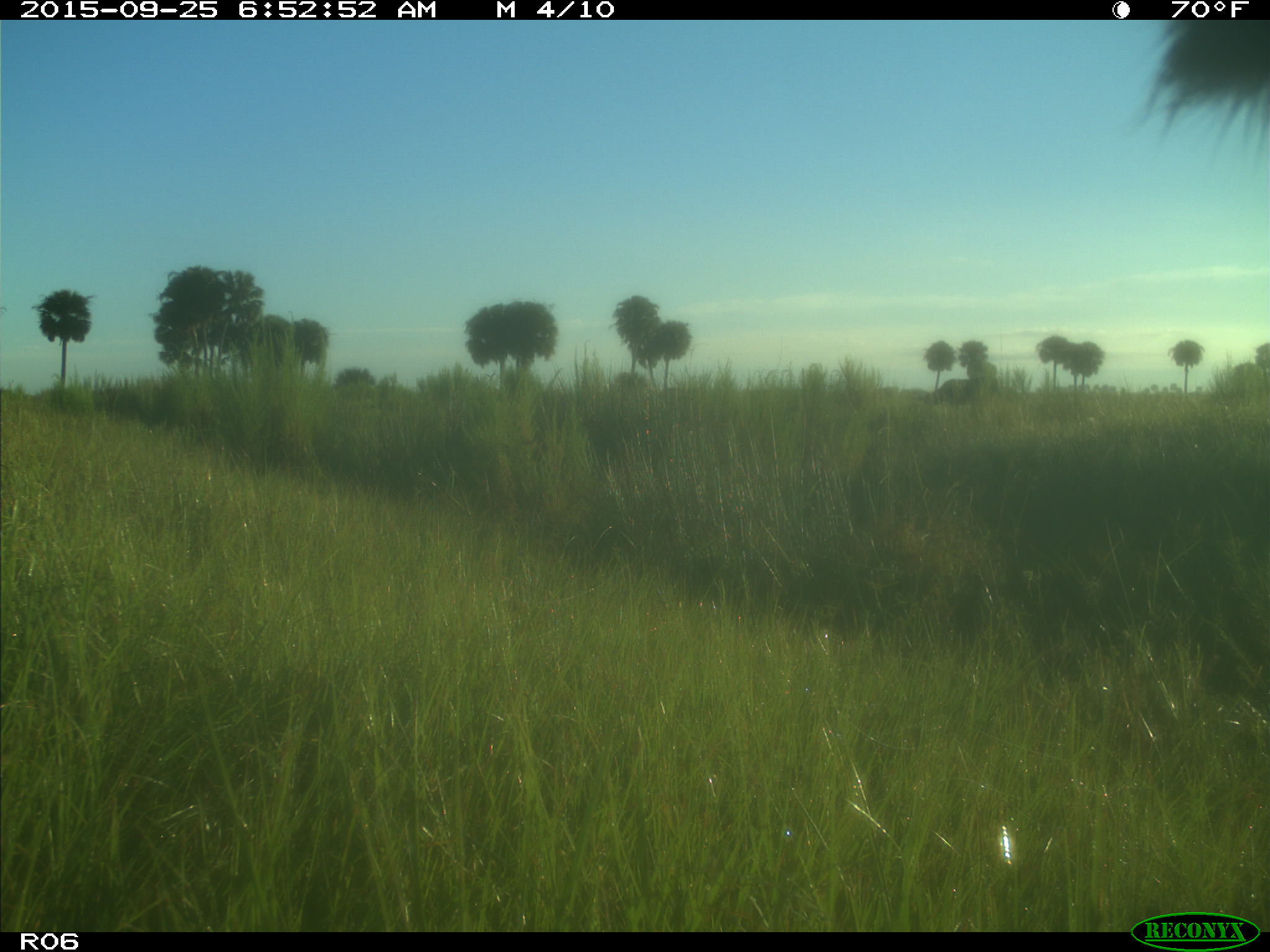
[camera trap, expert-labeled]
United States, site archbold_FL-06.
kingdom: Animalia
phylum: Chordata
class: Mammalia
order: Artiodactyla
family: Bovidae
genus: Bos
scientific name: Bos taurus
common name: domestic cow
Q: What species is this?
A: Bos taurus (domestic cow).